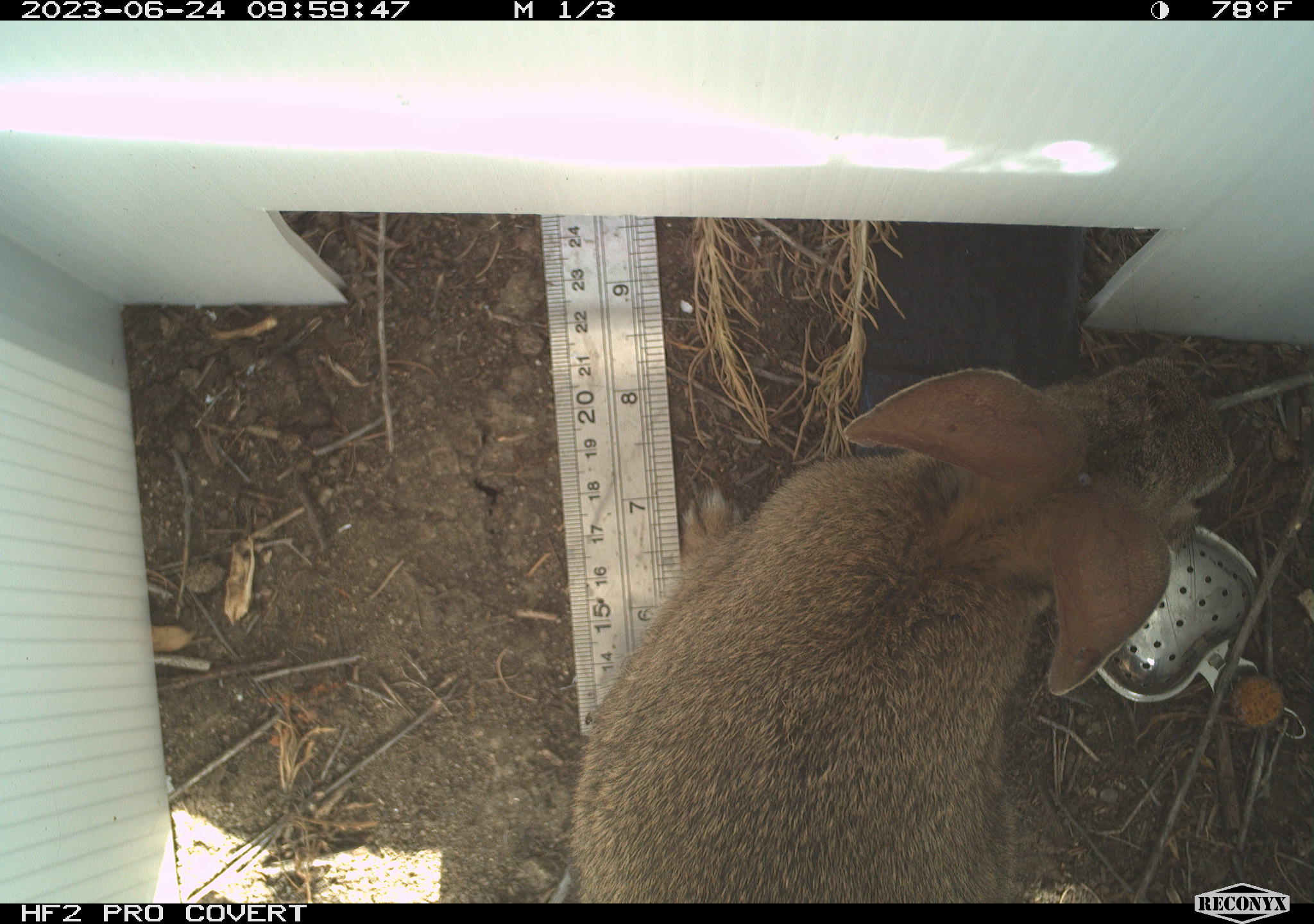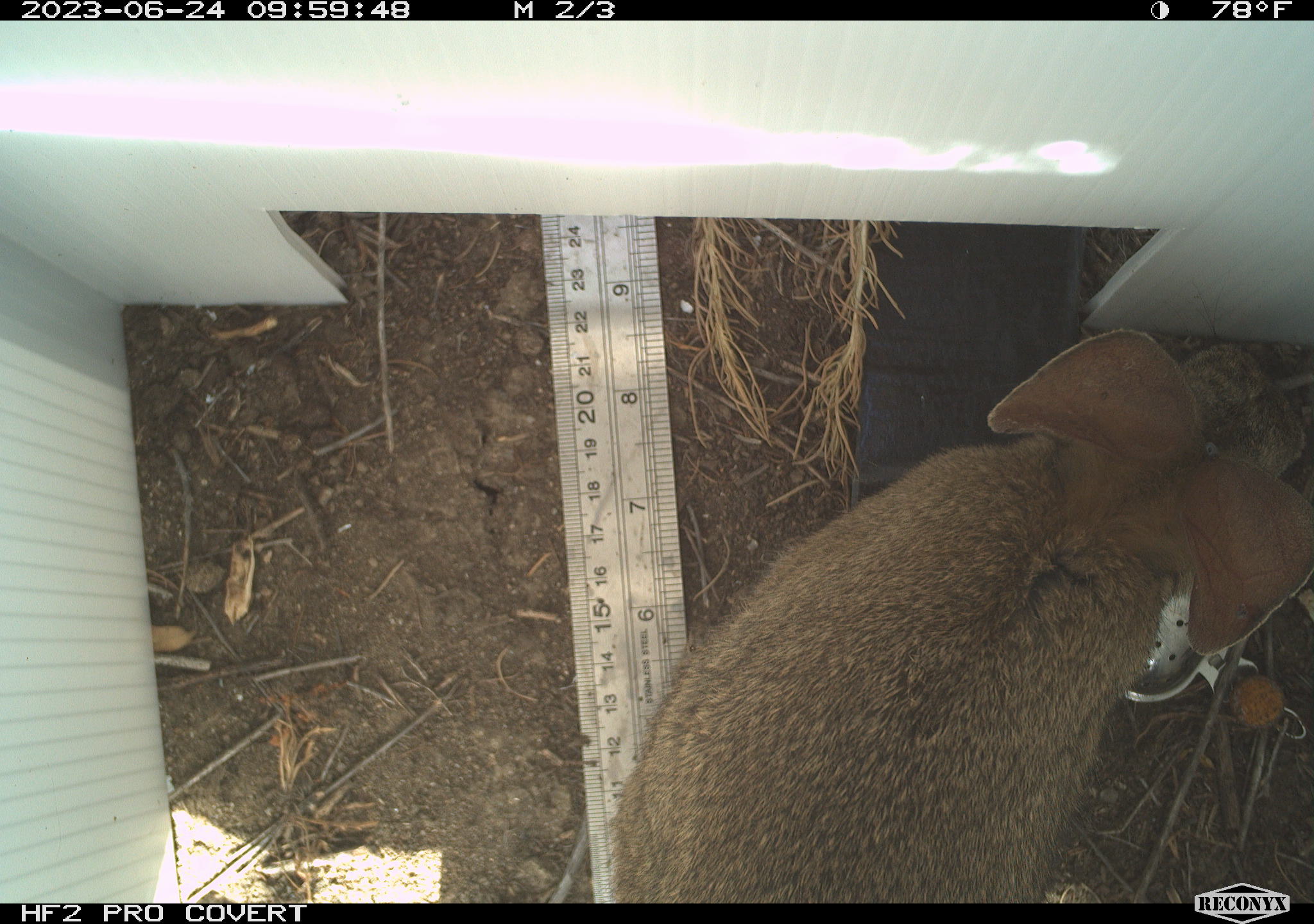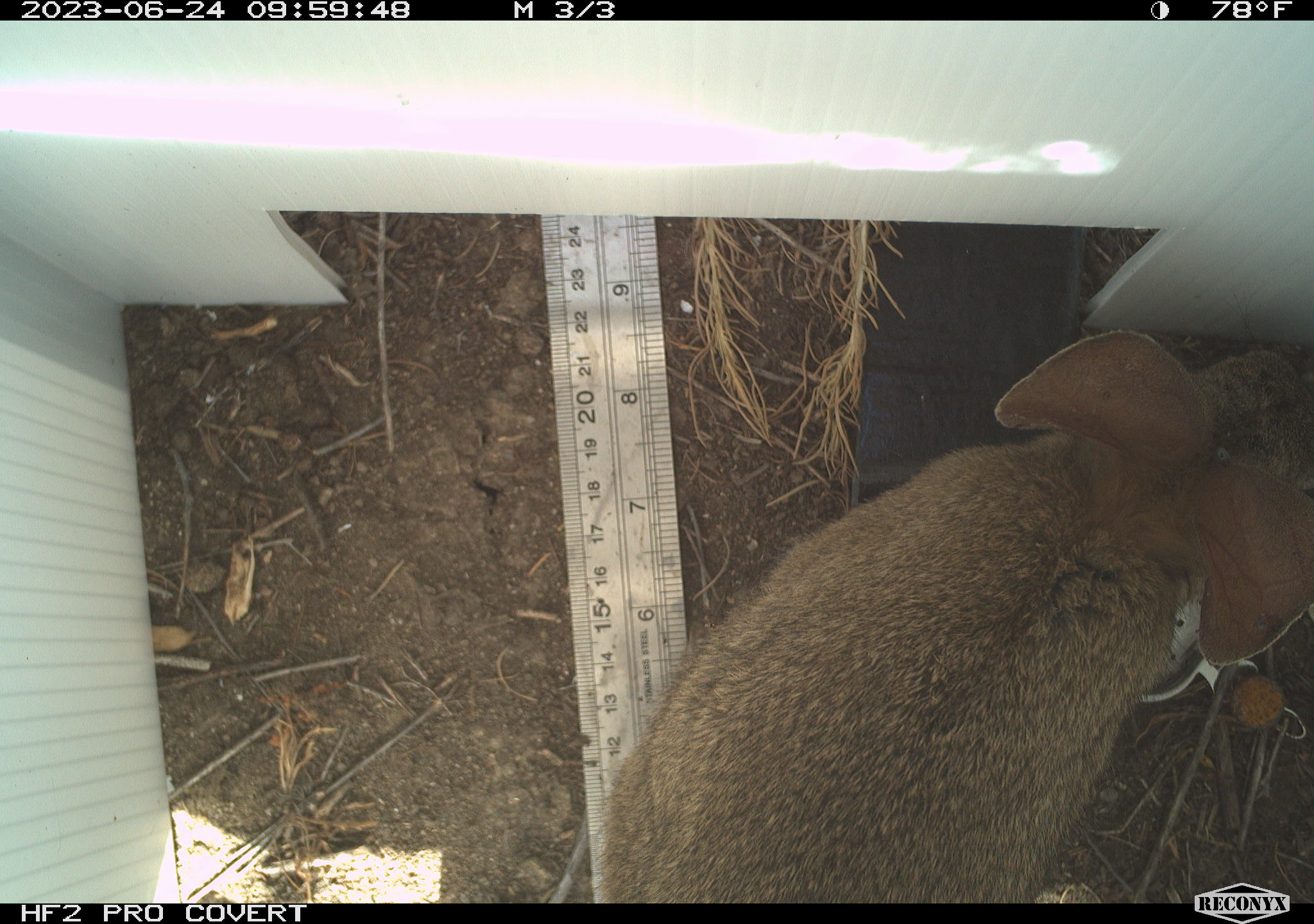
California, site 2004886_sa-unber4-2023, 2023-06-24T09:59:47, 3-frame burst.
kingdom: Animalia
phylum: Chordata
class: Mammalia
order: Lagomorpha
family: Leporidae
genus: Sylvilagus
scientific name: Sylvilagus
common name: cottontail rabbits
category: sylvilagus species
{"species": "sylvilagus species (cottontail rabbits) (Sylvilagus)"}